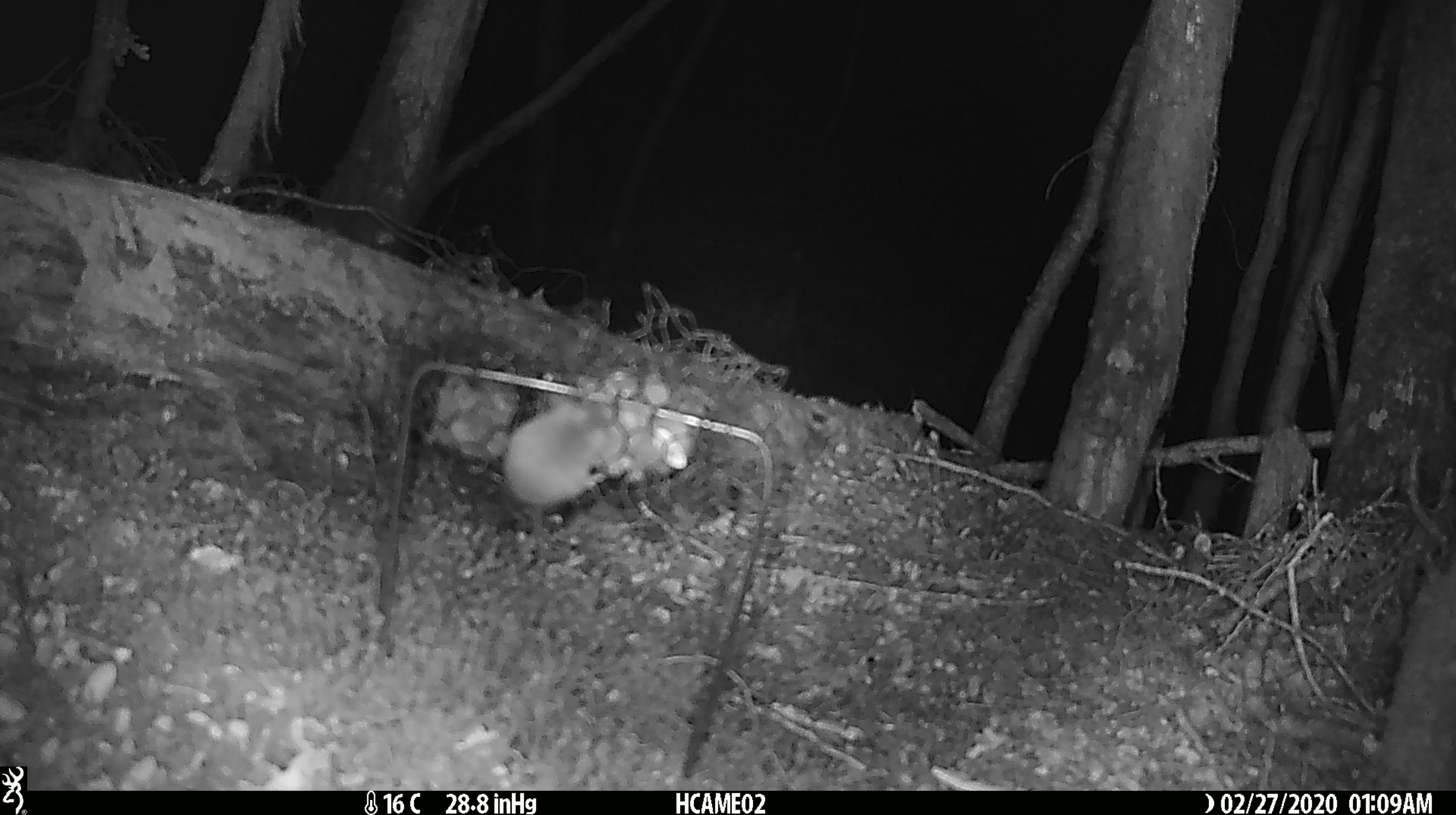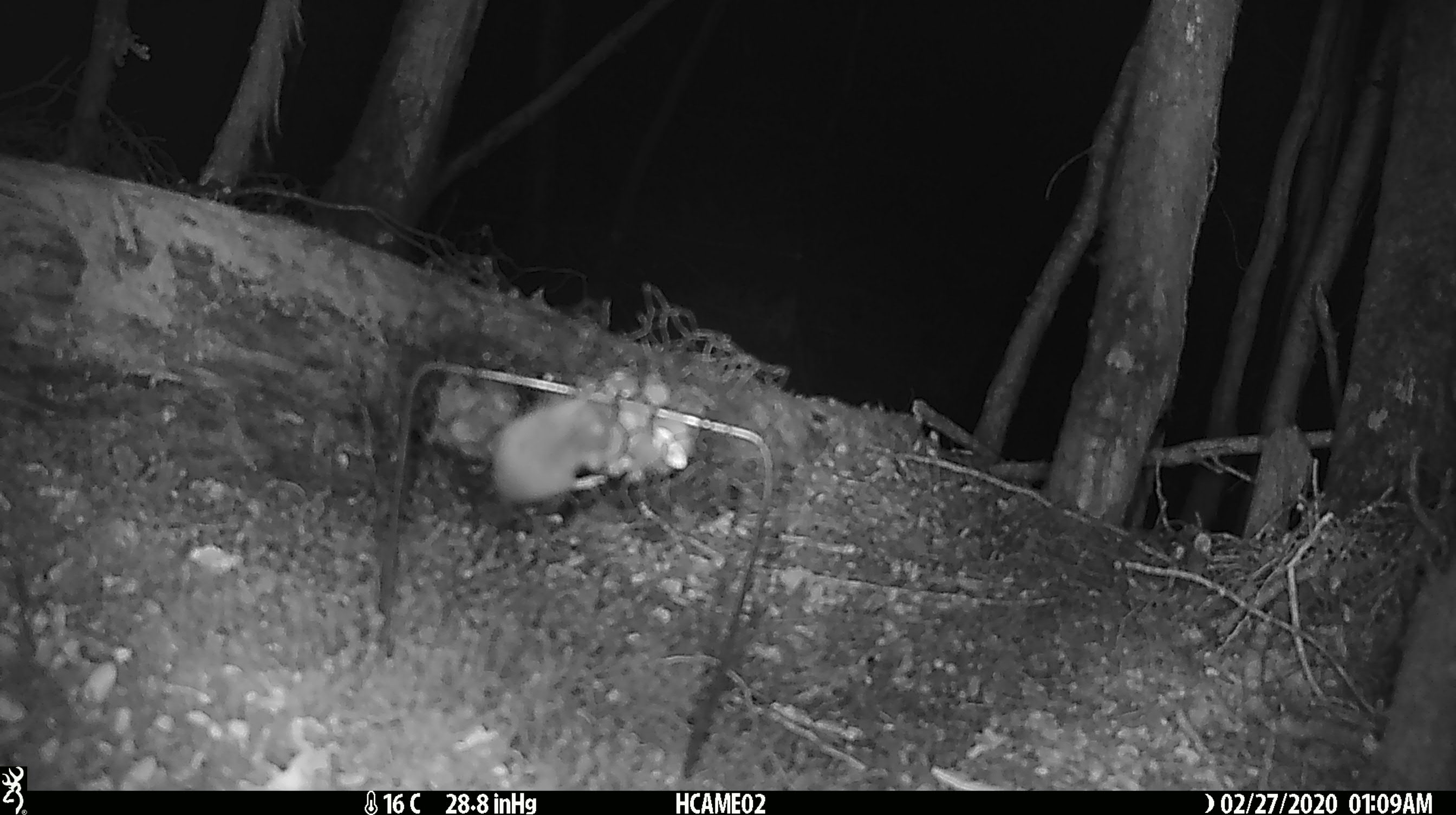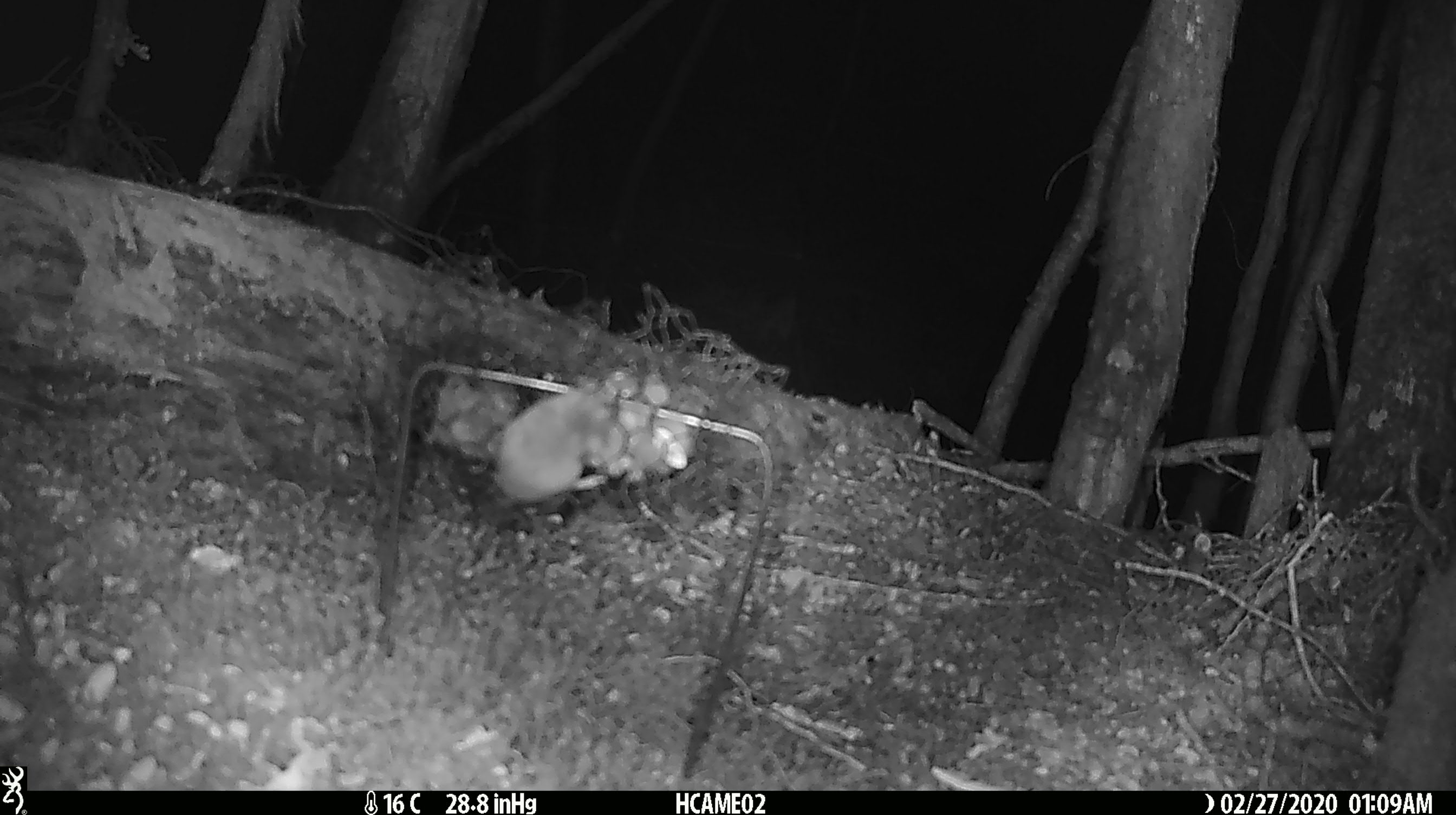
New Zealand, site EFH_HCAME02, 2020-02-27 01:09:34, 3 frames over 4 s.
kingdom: Animalia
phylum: Chordata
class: Mammalia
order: Rodentia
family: Muridae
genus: Mus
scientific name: Mus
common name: mouse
Mouse (Mus).